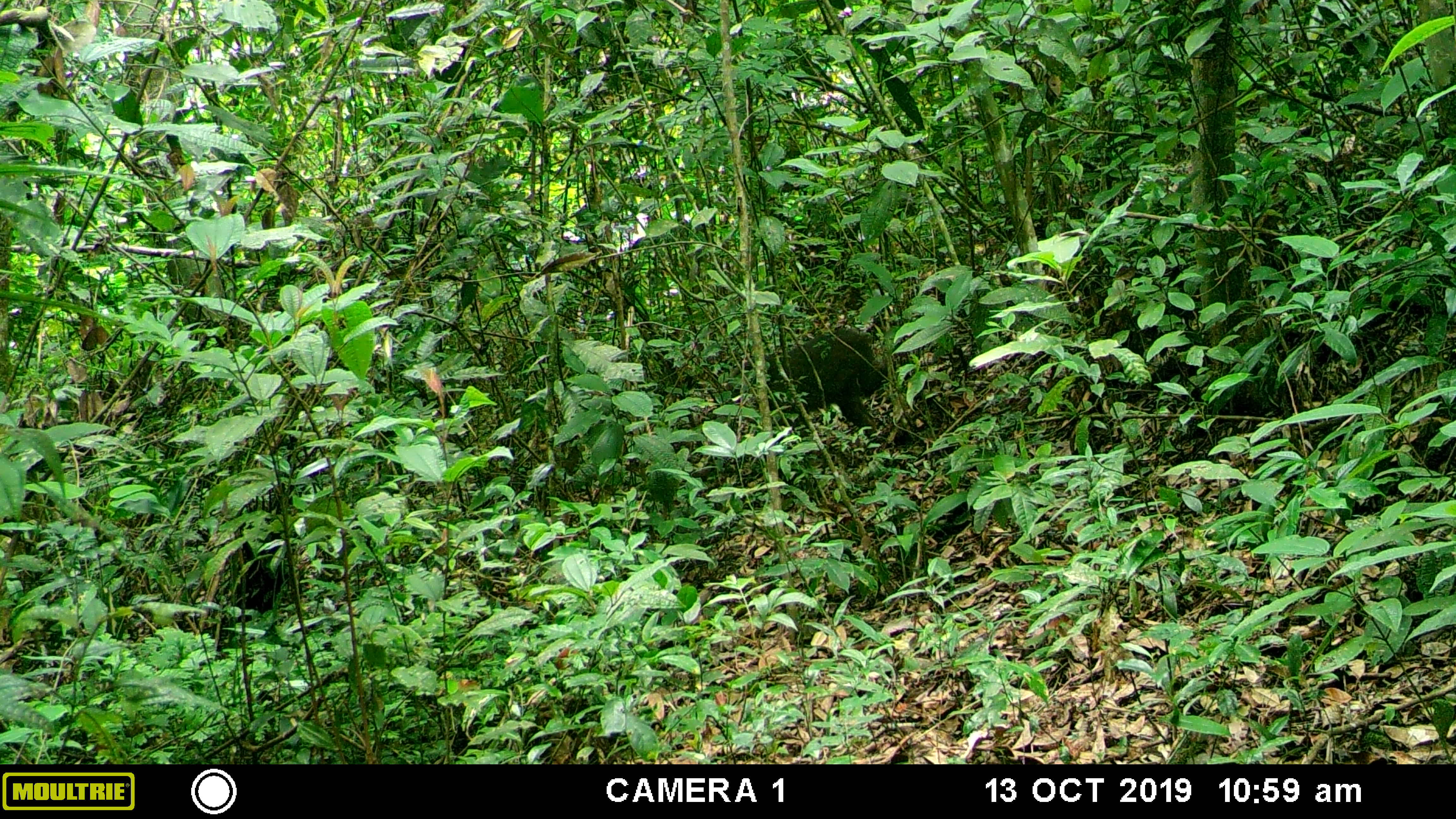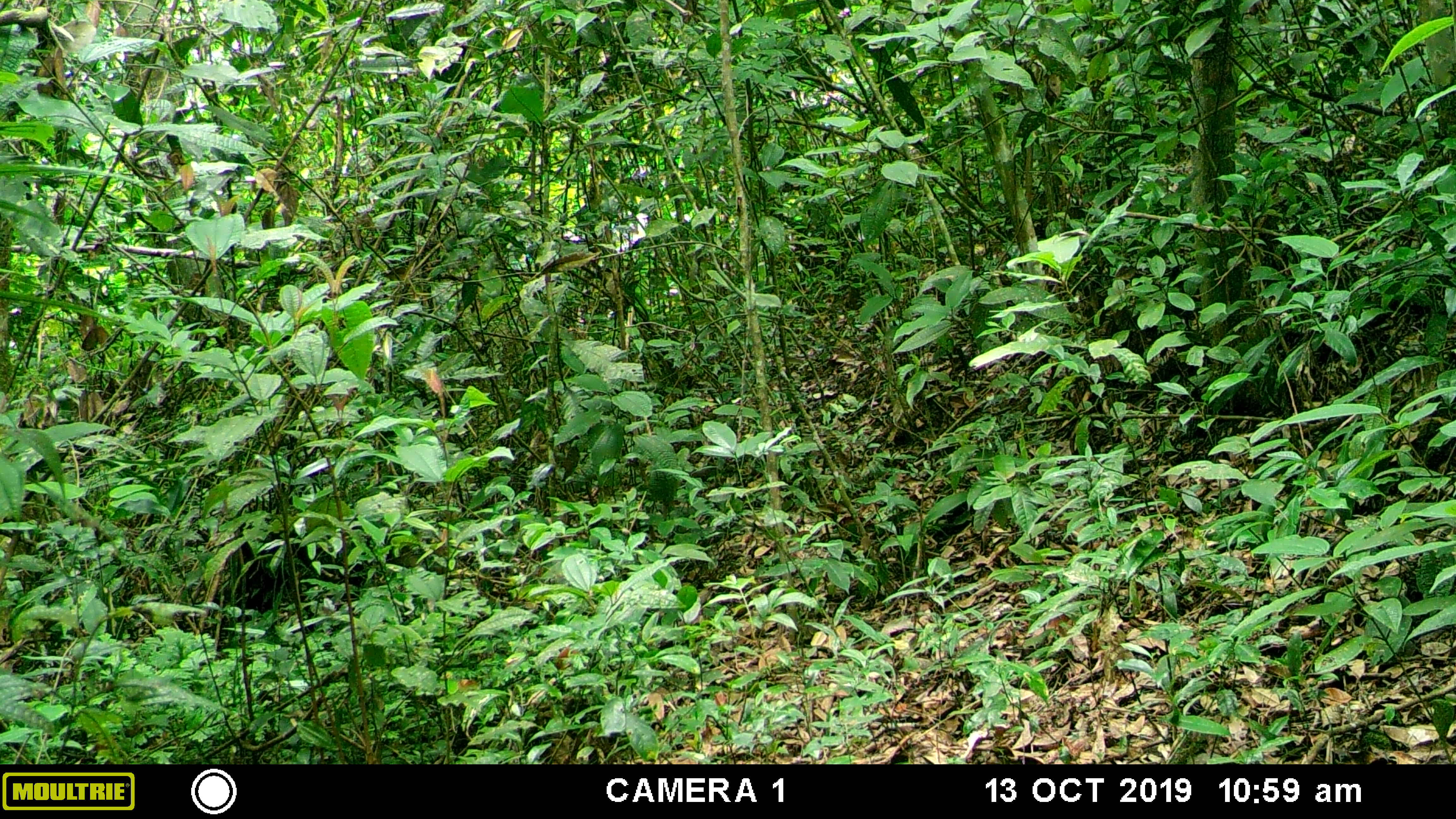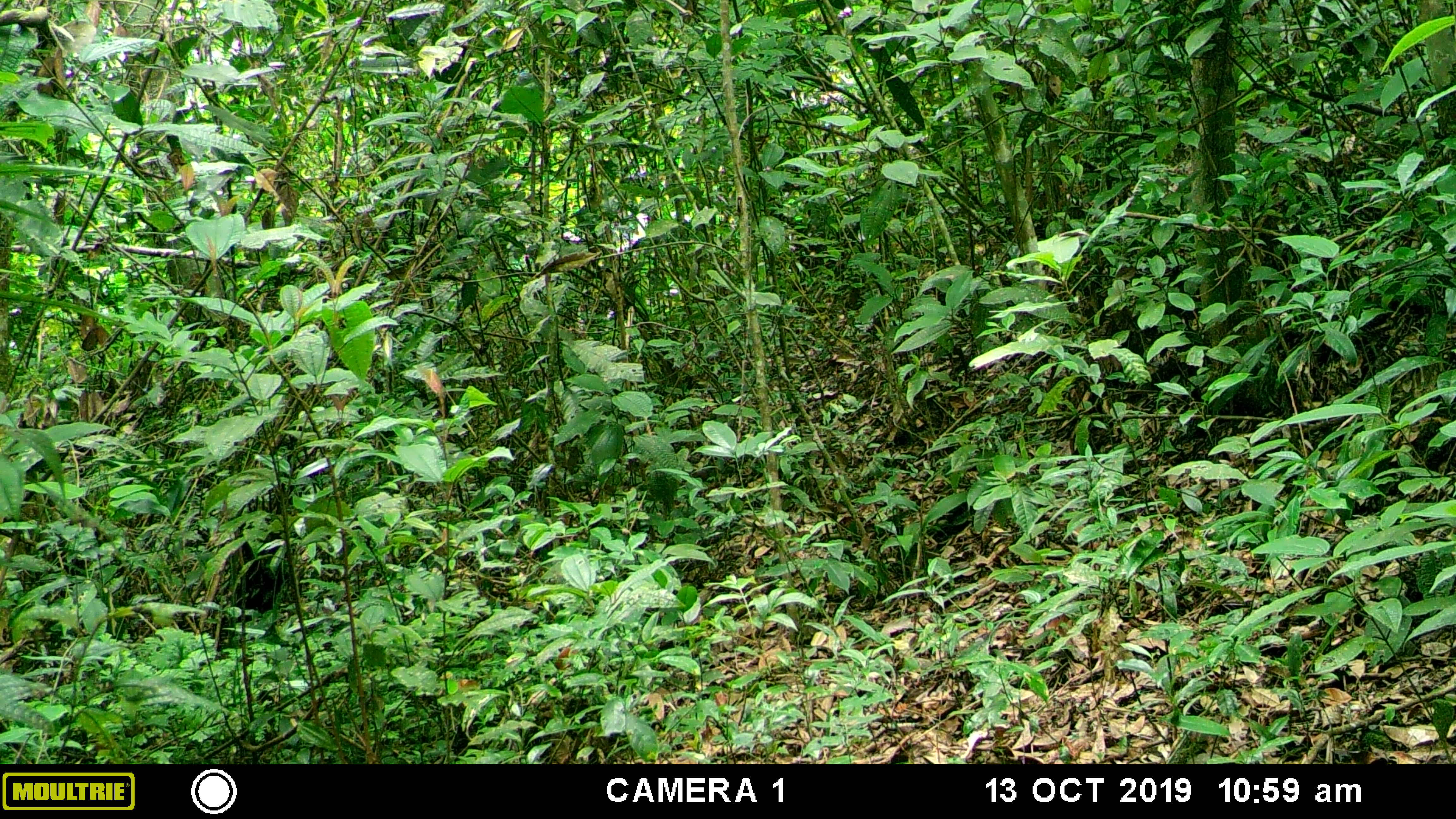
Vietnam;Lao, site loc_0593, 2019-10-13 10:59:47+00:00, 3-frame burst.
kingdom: Animalia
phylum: Chordata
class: Mammalia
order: Primates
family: Cercopithecidae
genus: Macaca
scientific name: Macaca arctoides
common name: stump-tailed macaque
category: stump tailed macaque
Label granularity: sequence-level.